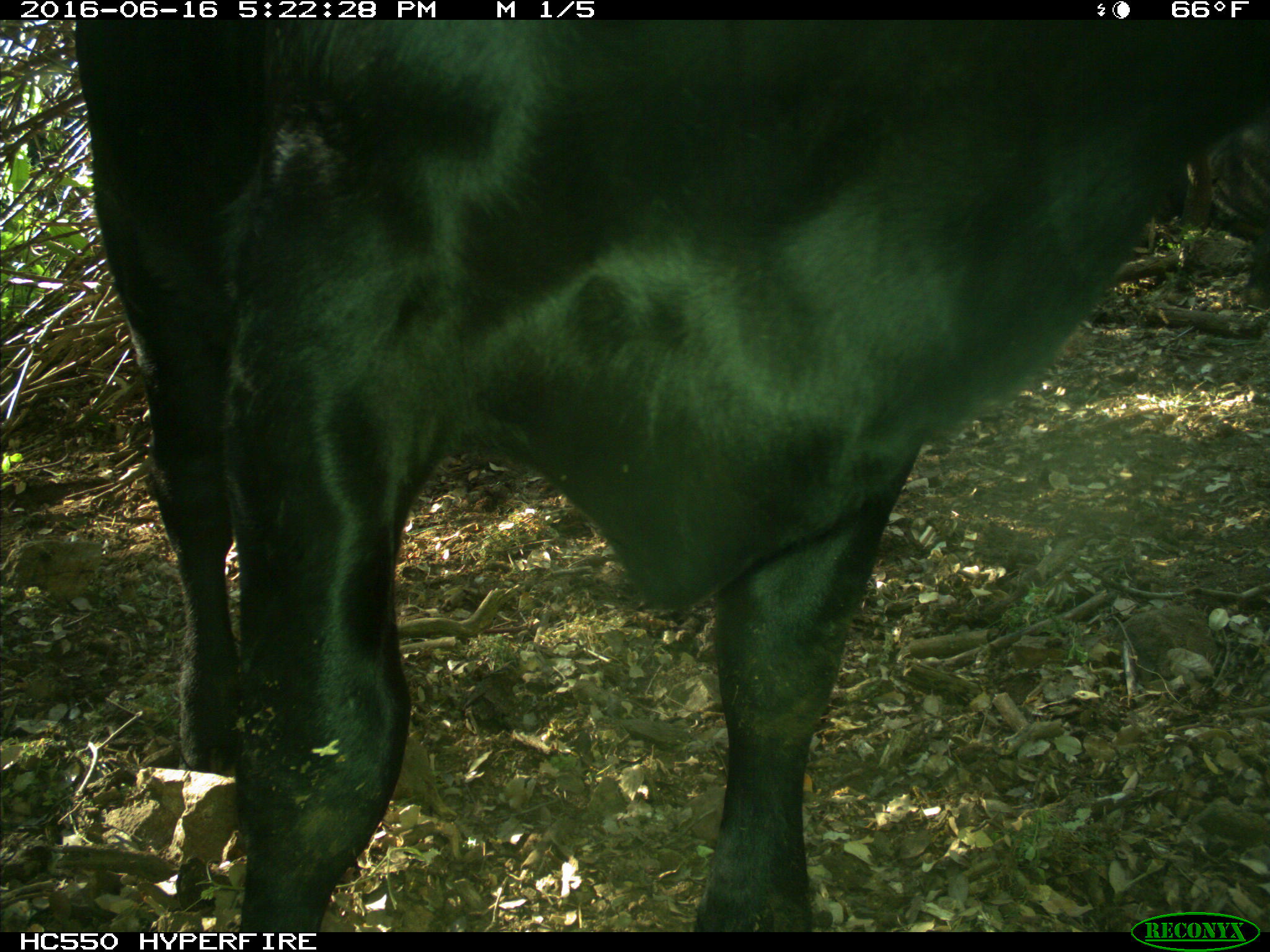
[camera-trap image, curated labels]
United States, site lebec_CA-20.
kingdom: Animalia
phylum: Chordata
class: Mammalia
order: Artiodactyla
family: Bovidae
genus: Bos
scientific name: Bos taurus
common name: domestic cow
Bos taurus (domestic cow).